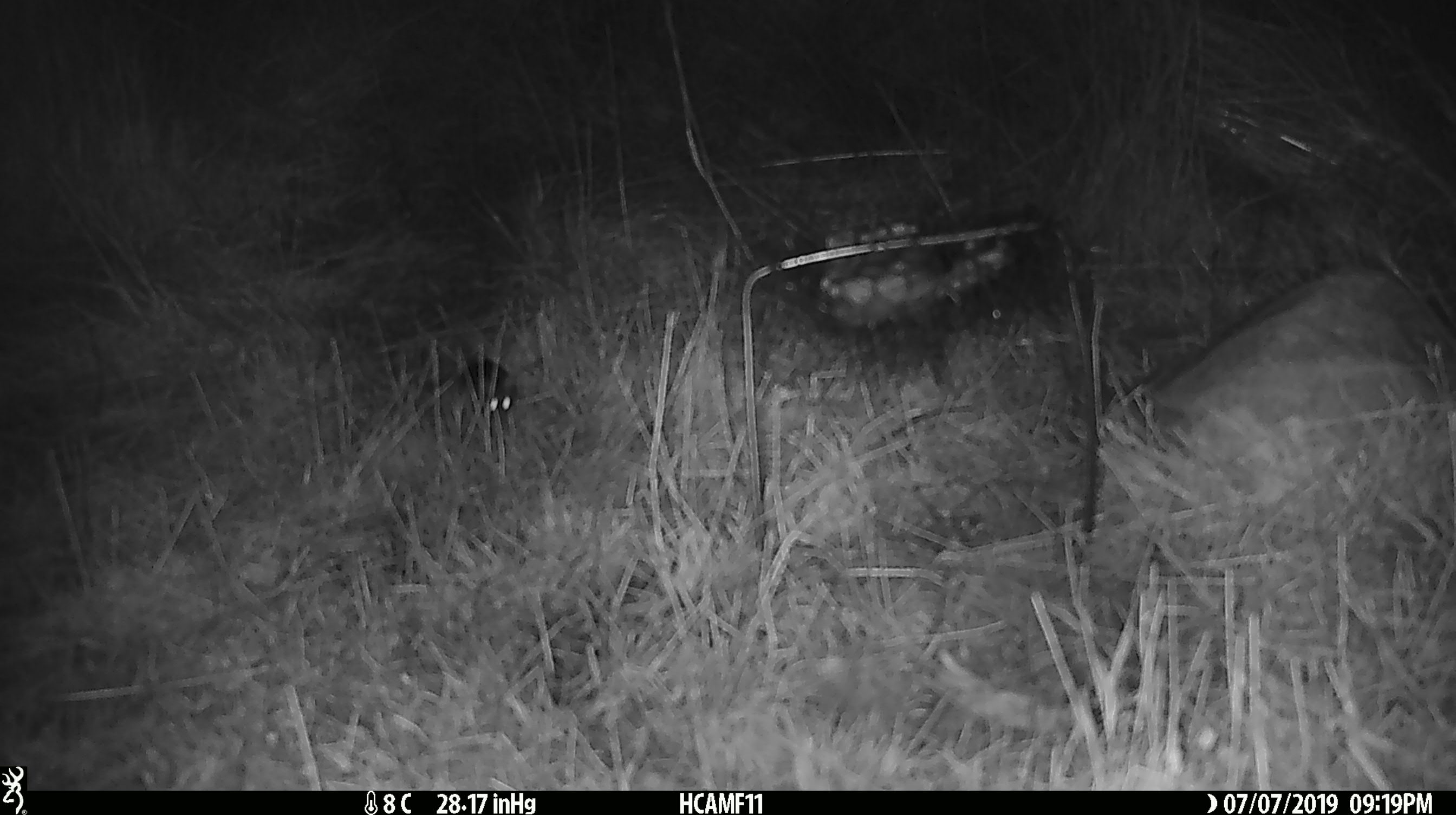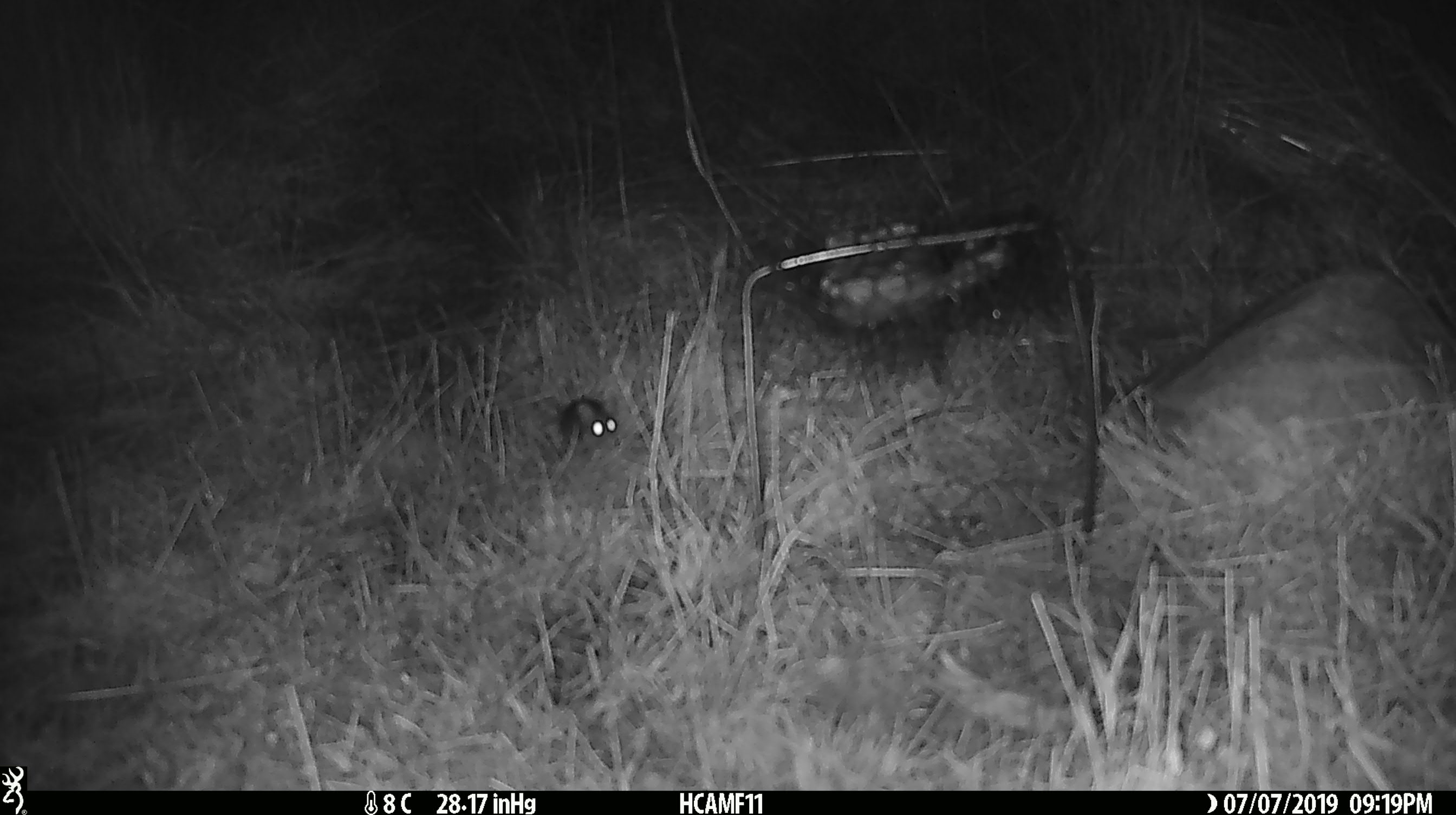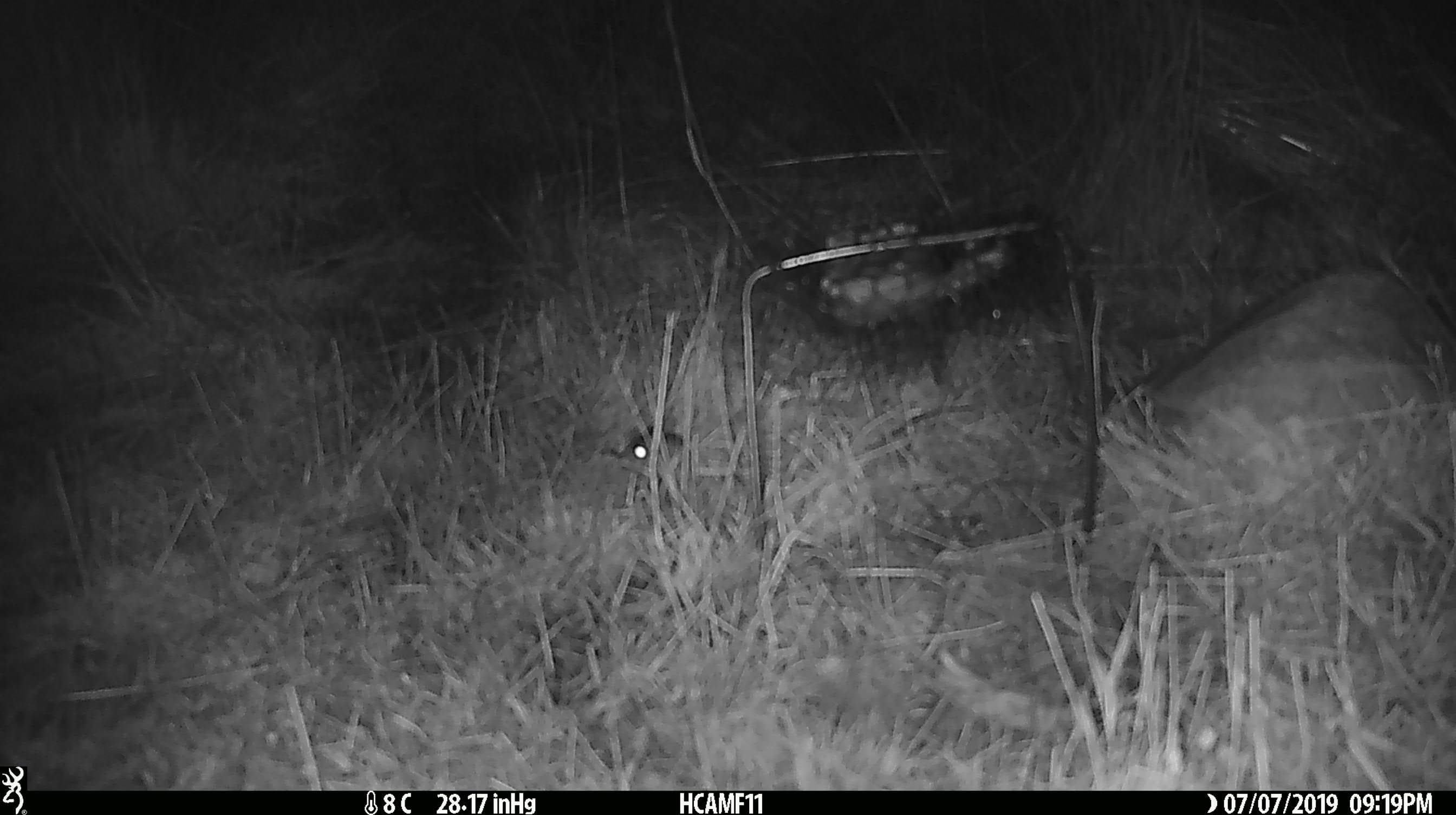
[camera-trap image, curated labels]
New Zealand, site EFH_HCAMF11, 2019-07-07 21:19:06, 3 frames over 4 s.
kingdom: Animalia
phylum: Chordata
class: Mammalia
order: Rodentia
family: Muridae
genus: Mus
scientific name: Mus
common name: mouse